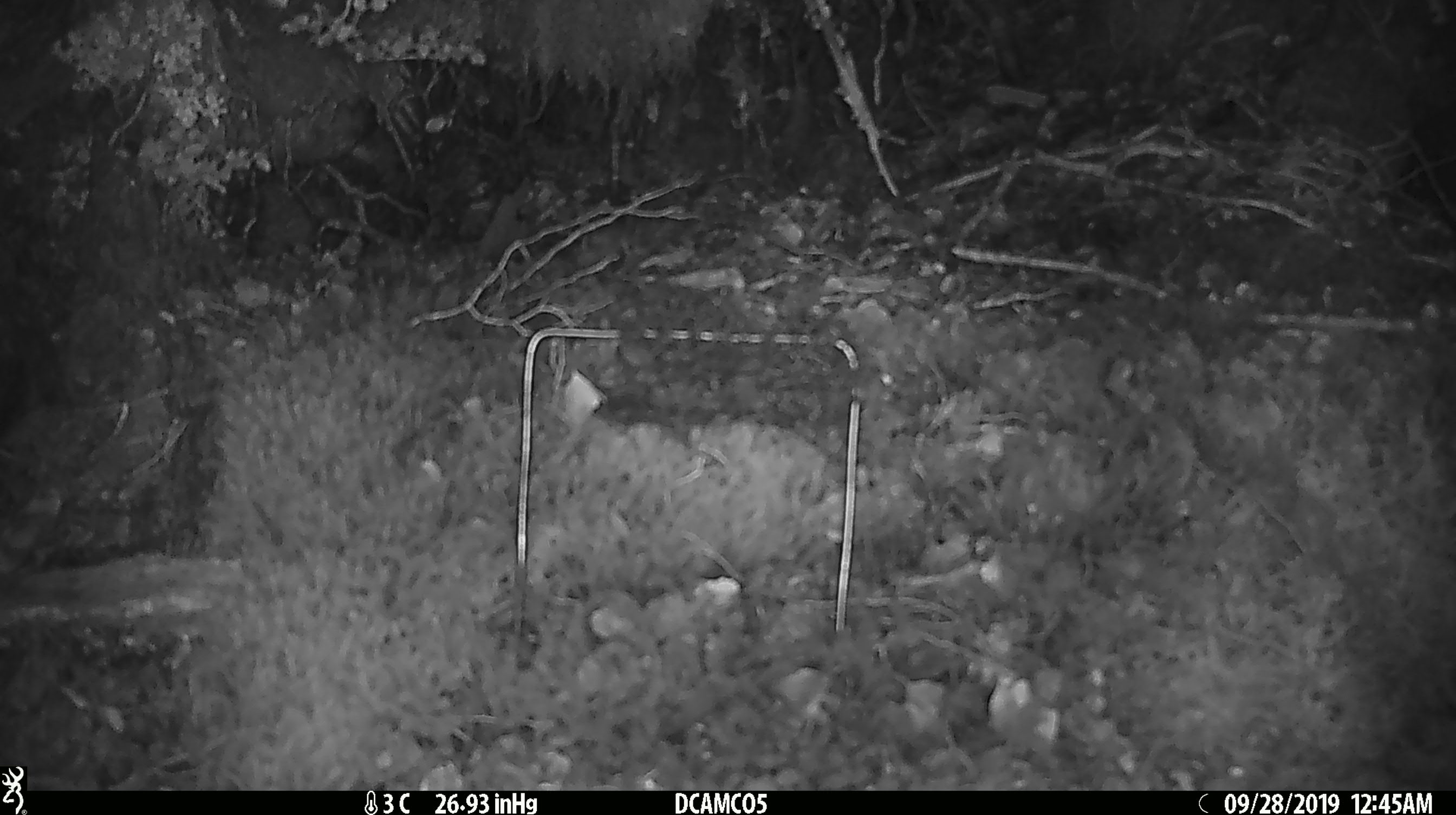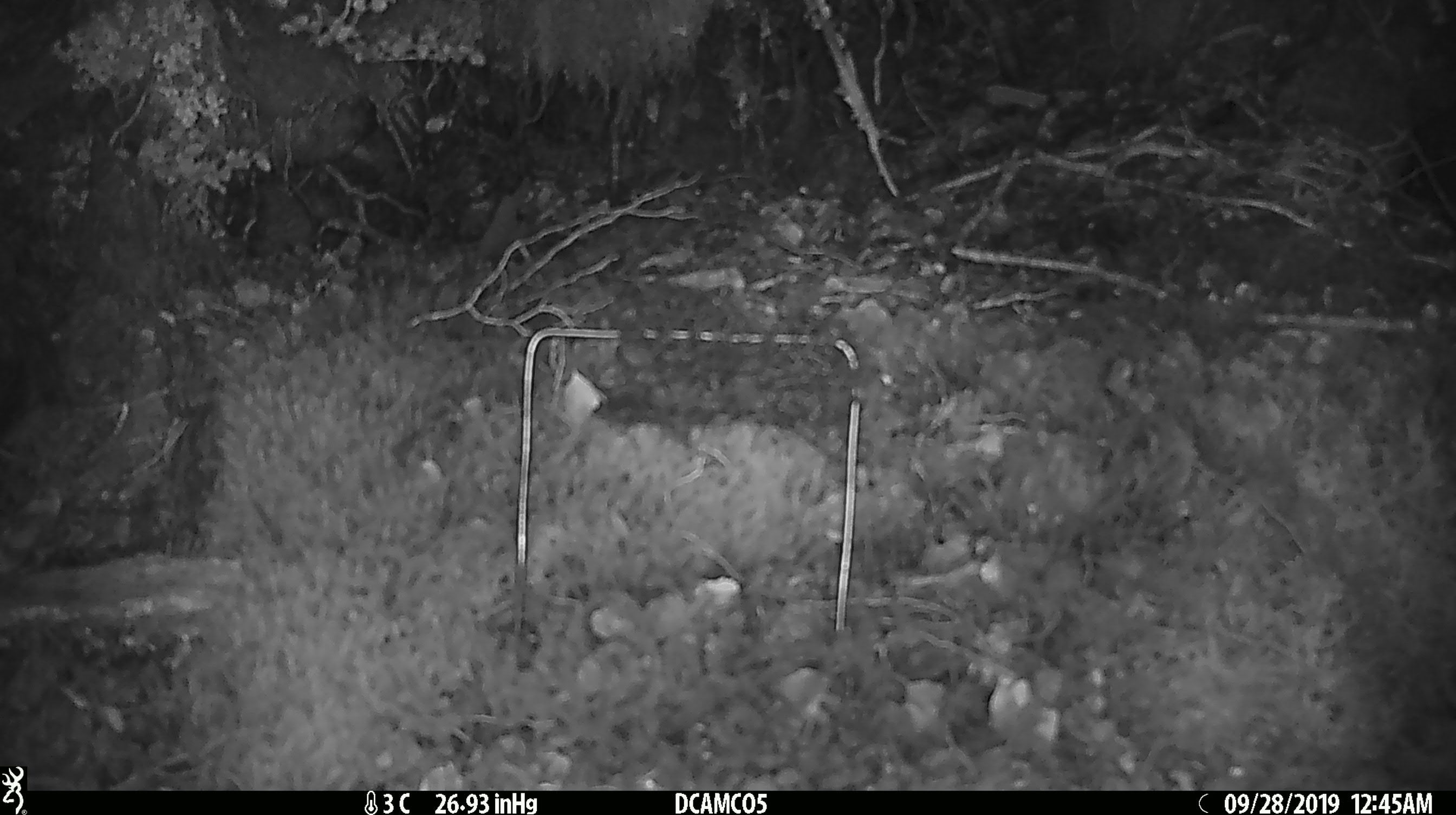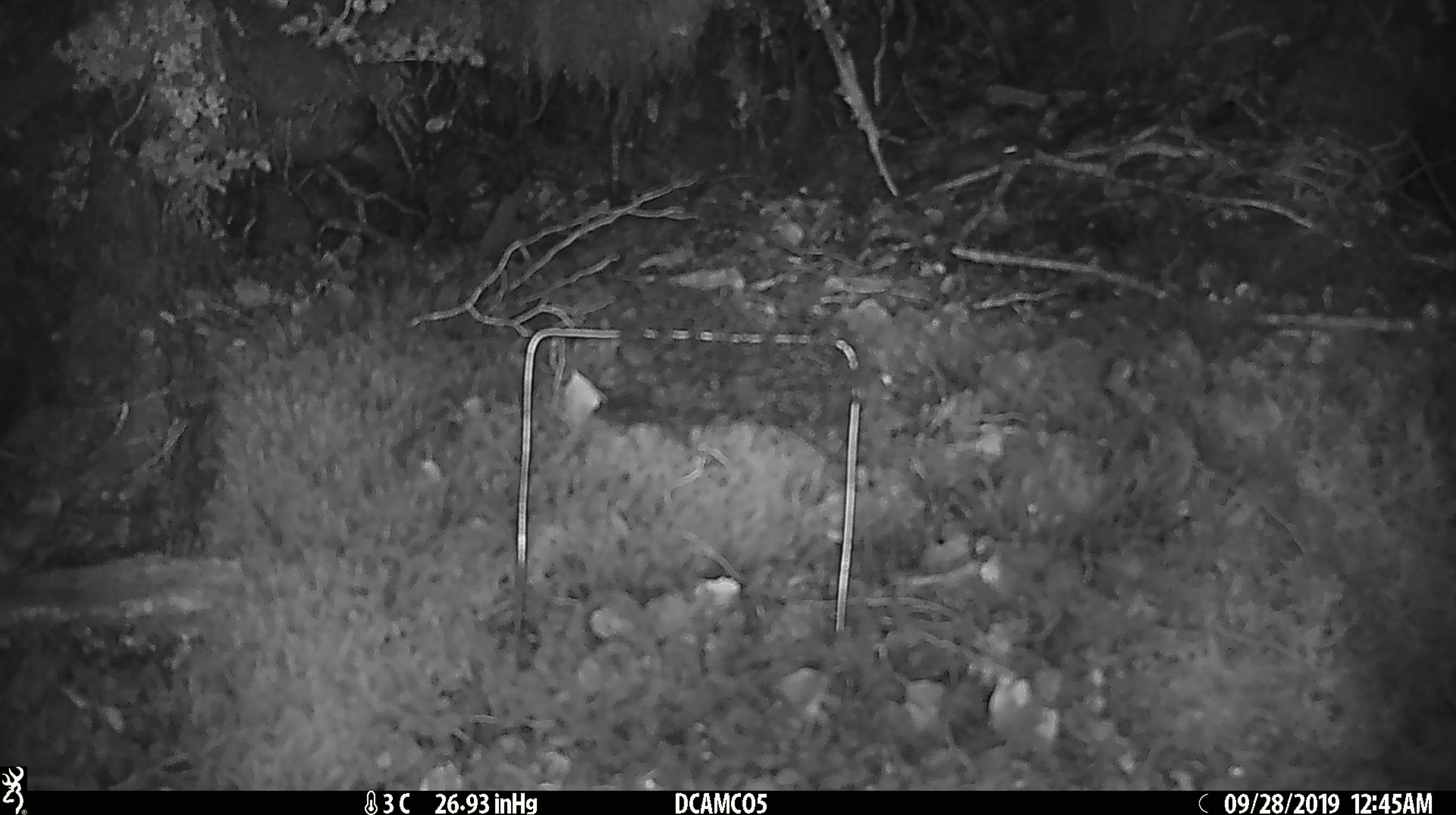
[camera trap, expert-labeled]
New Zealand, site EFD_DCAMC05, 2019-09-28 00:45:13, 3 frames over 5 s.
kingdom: Animalia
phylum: Chordata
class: Mammalia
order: Rodentia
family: Muridae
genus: Mus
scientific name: Mus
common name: mouse